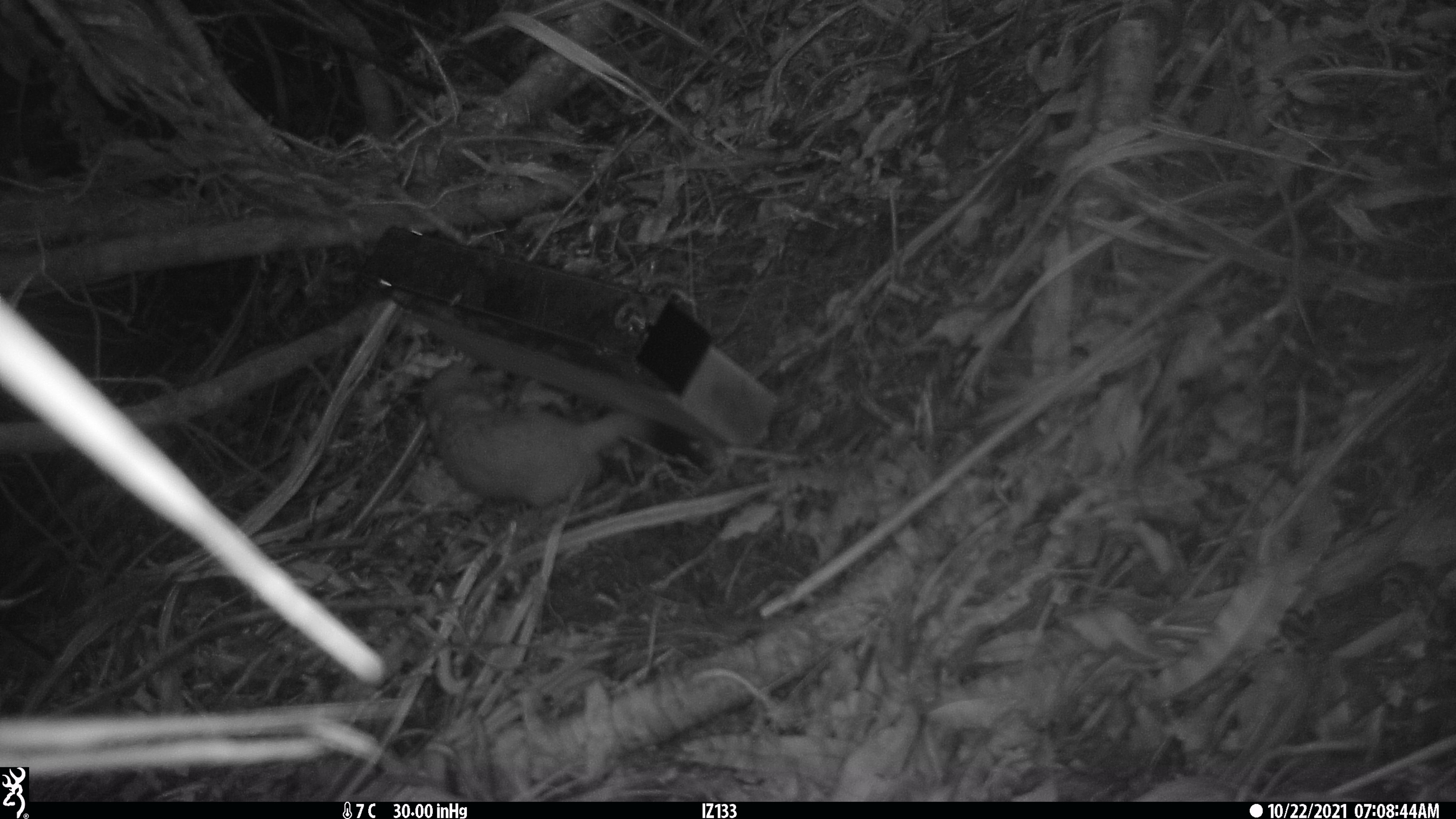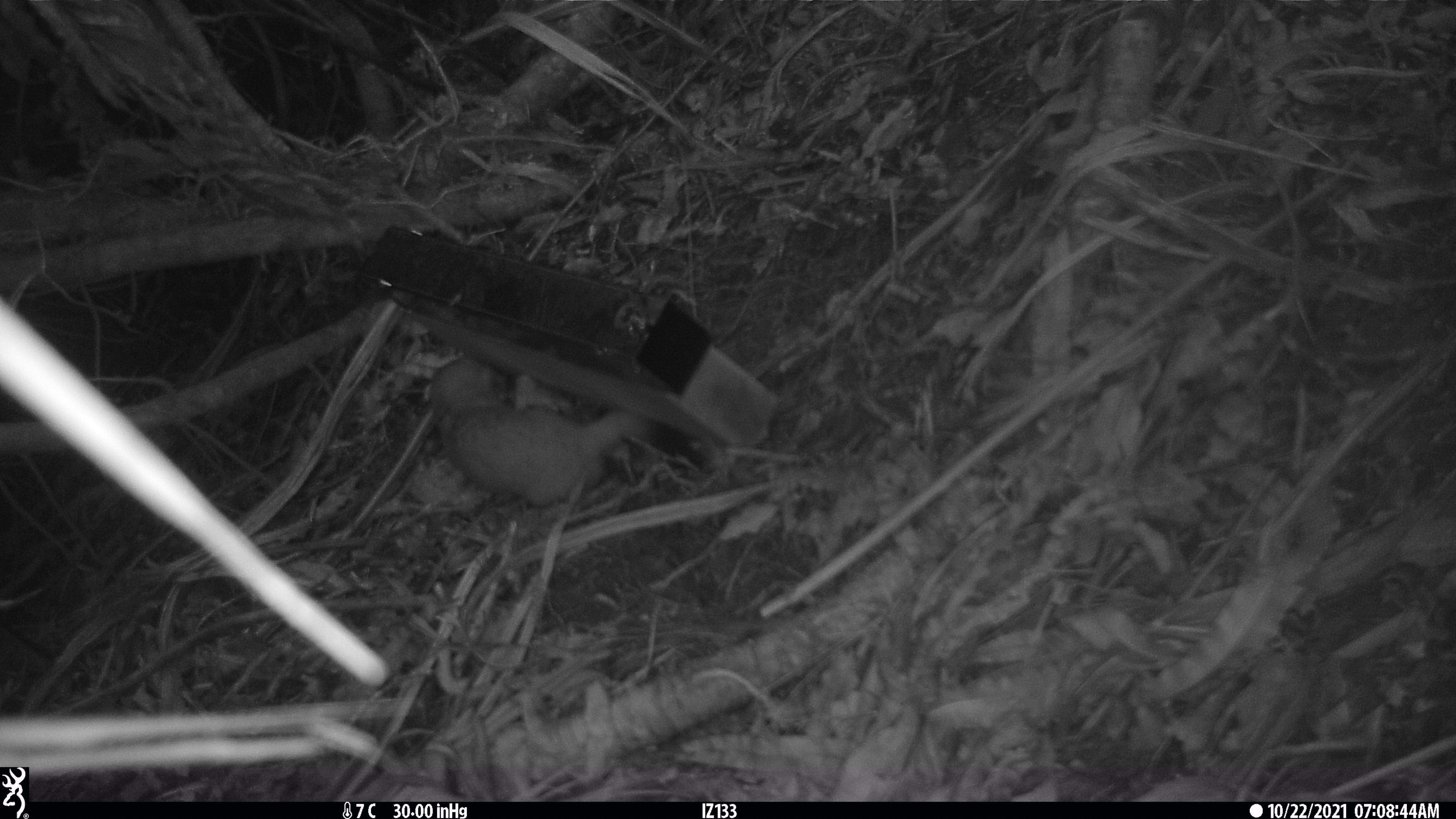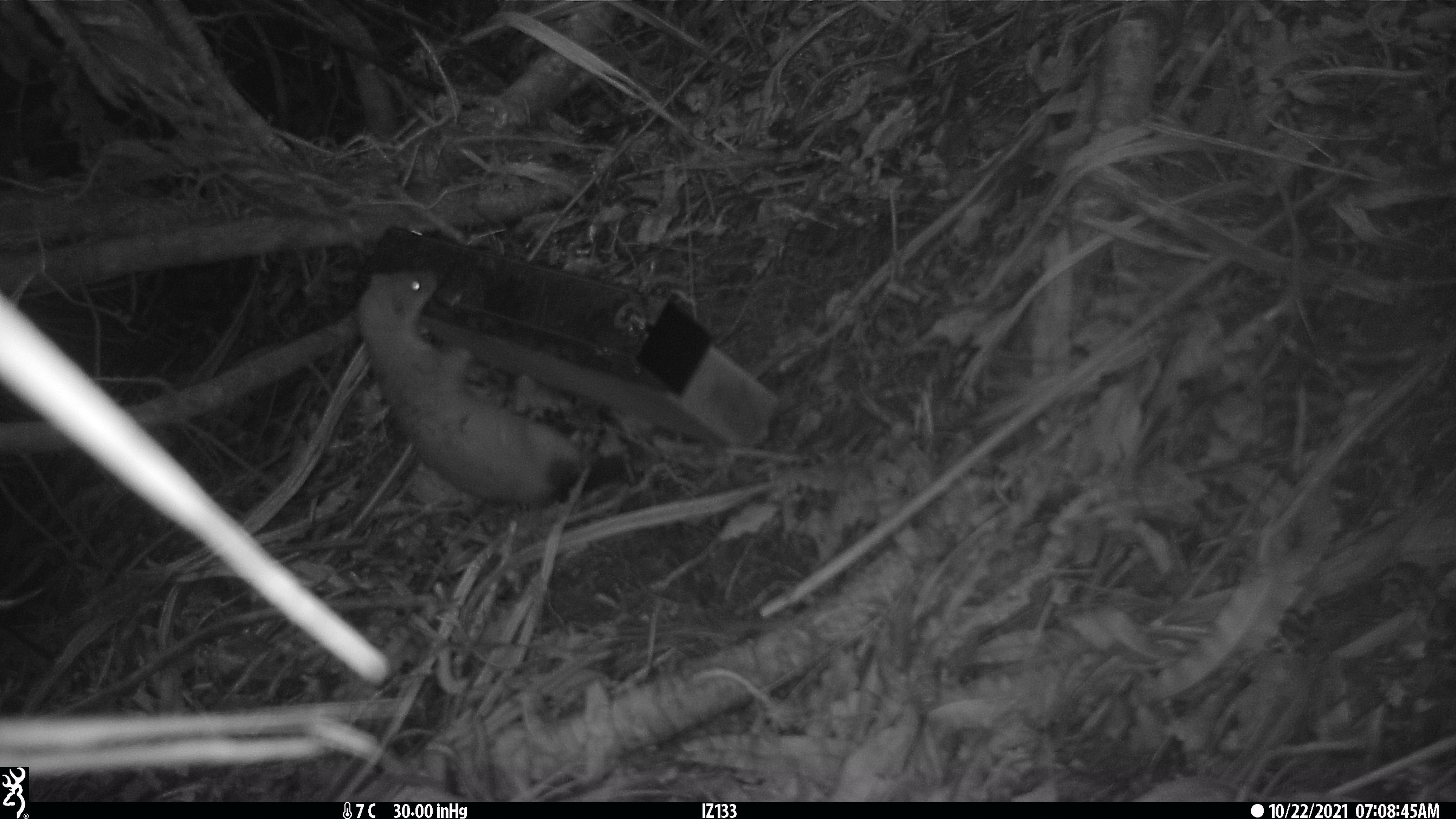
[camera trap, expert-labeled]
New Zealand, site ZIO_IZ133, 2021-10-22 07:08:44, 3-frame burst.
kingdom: Animalia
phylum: Chordata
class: Mammalia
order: Carnivora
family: Mustelidae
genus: Mustela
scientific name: Mustela erminea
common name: stoat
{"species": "stoat (Mustela erminea)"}